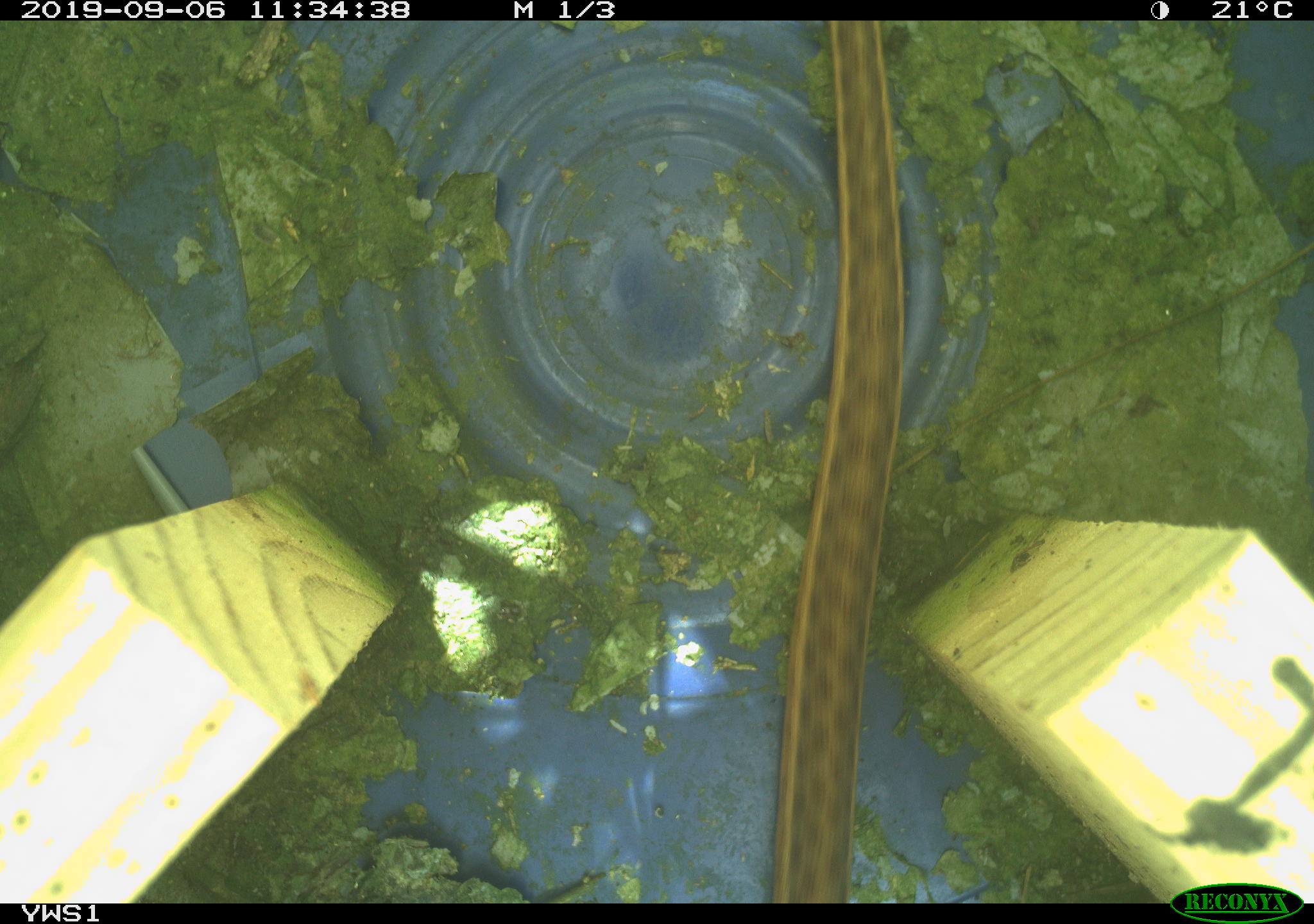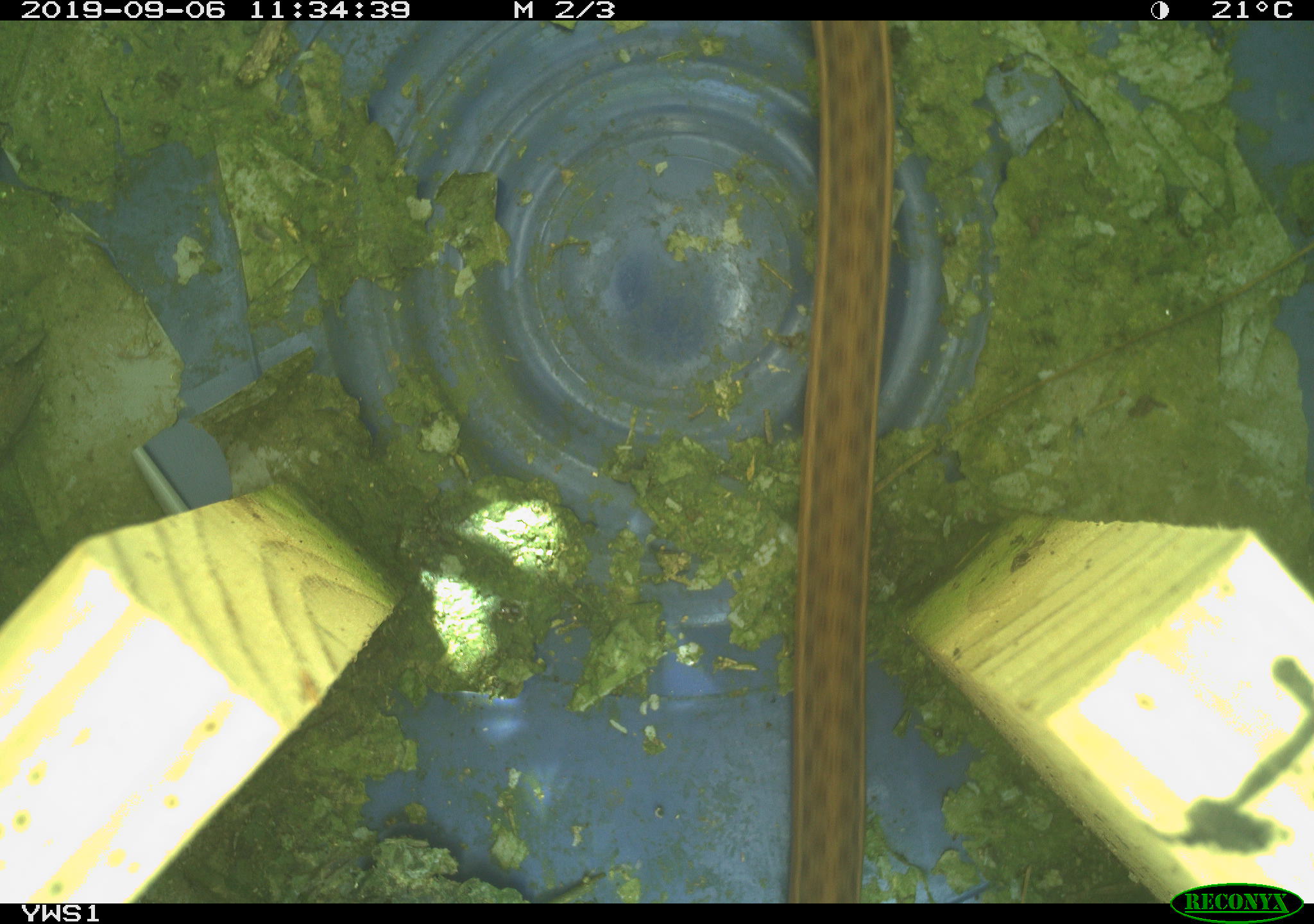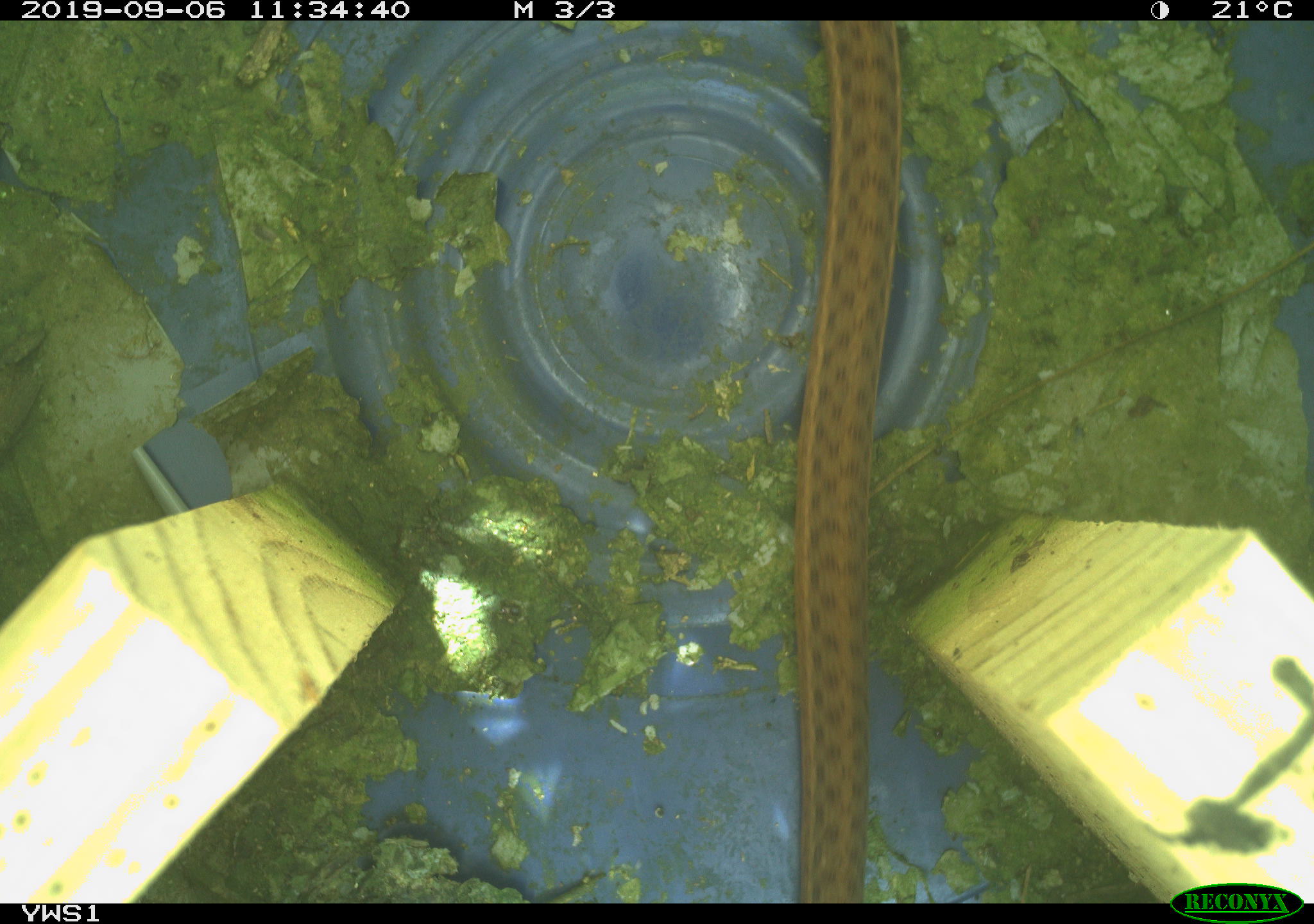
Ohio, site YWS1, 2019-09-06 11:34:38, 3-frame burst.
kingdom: Animalia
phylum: Chordata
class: Reptilia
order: Squamata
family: Colubridae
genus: Thamnophis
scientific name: Thamnophis sirtalis sirtalis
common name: eastern gartersnake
Eastern gartersnake (Thamnophis sirtalis sirtalis).